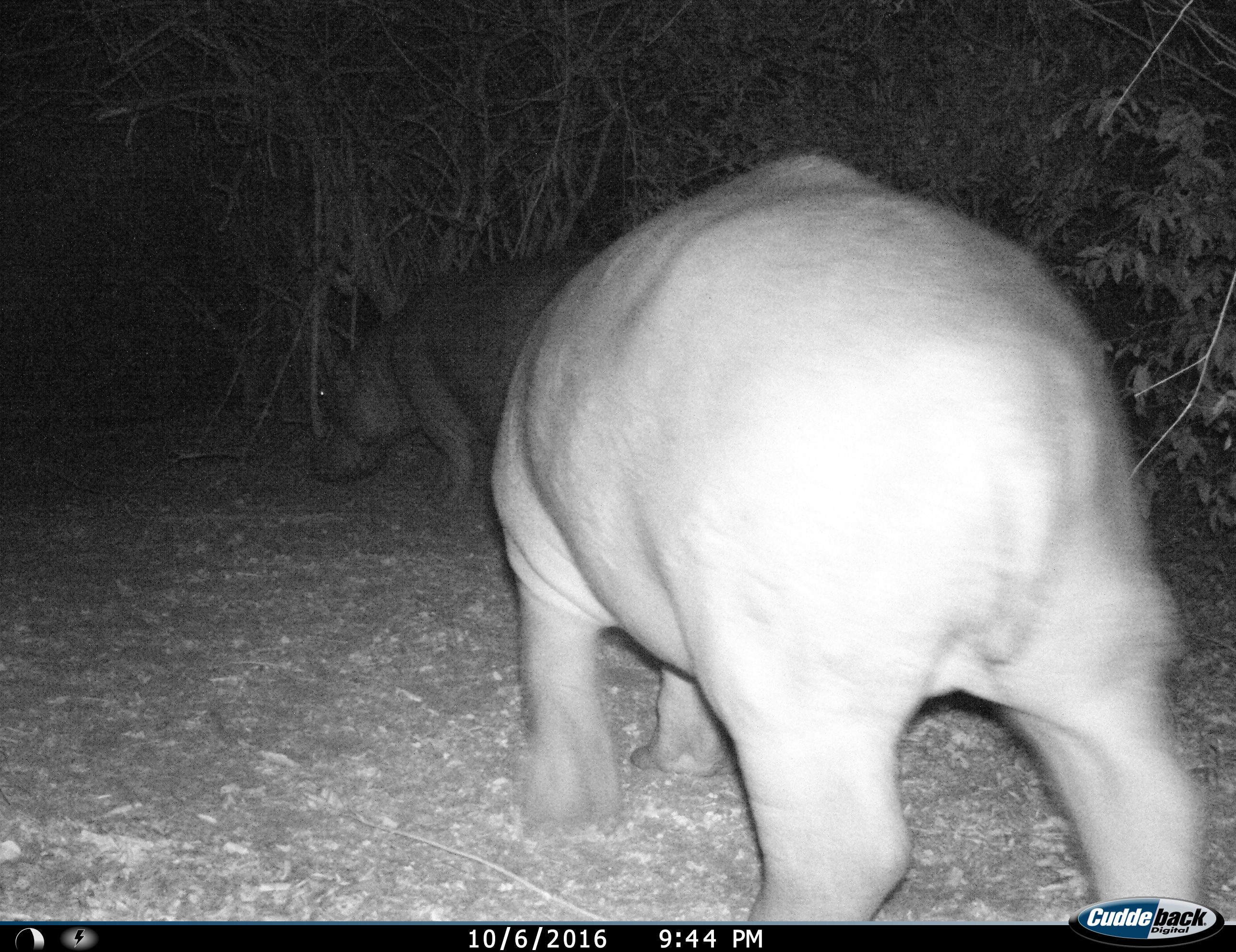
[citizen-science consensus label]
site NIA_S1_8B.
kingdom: Animalia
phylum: Chordata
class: Mammalia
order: Artiodactyla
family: Hippopotamidae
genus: Hippopotamus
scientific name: Hippopotamus amphibius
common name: hippopotamus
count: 2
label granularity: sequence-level